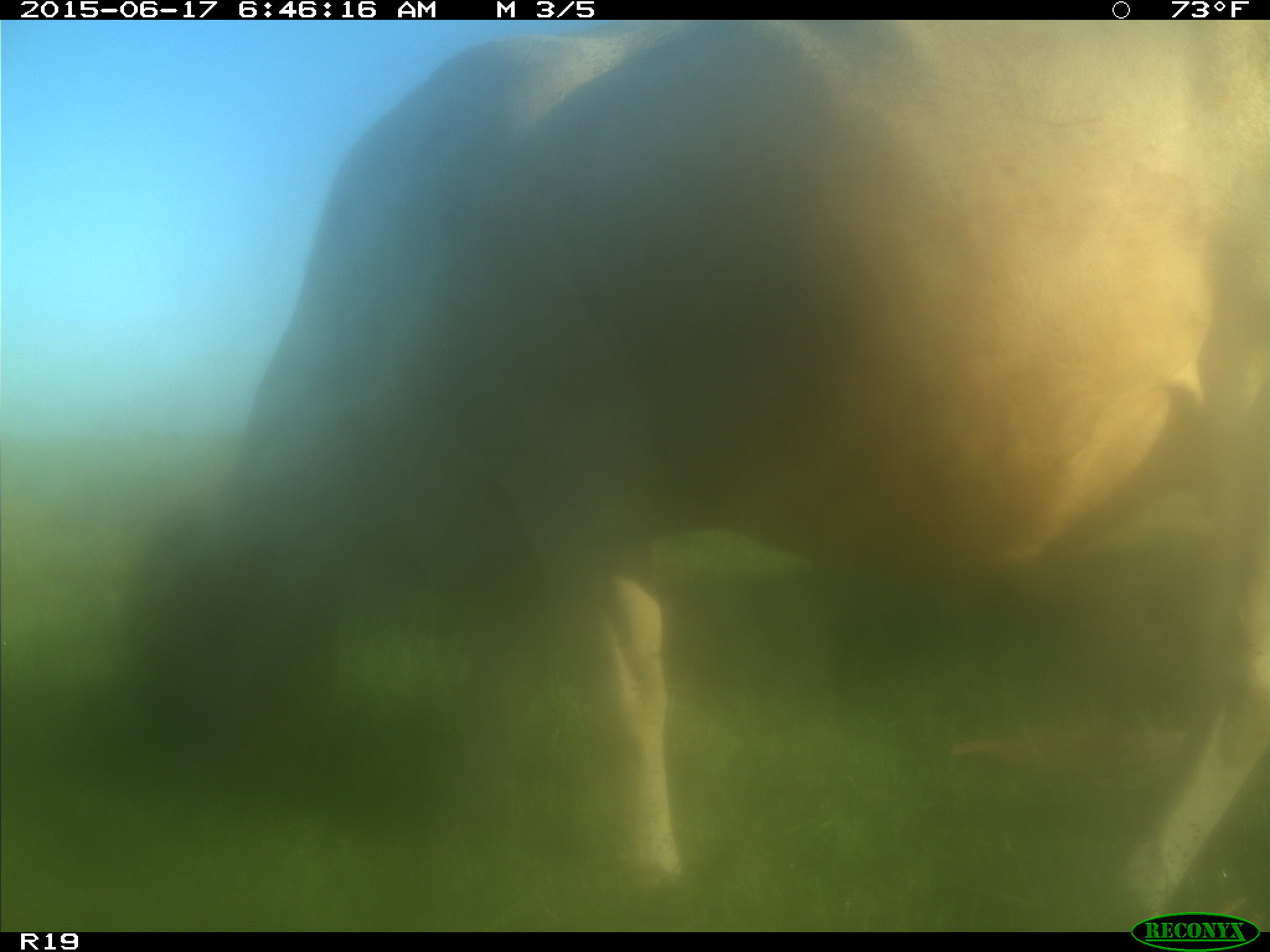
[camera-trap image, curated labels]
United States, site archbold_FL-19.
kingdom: Animalia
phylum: Chordata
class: Mammalia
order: Artiodactyla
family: Bovidae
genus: Bos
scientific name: Bos taurus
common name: domestic cow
Bos taurus (domestic cow).